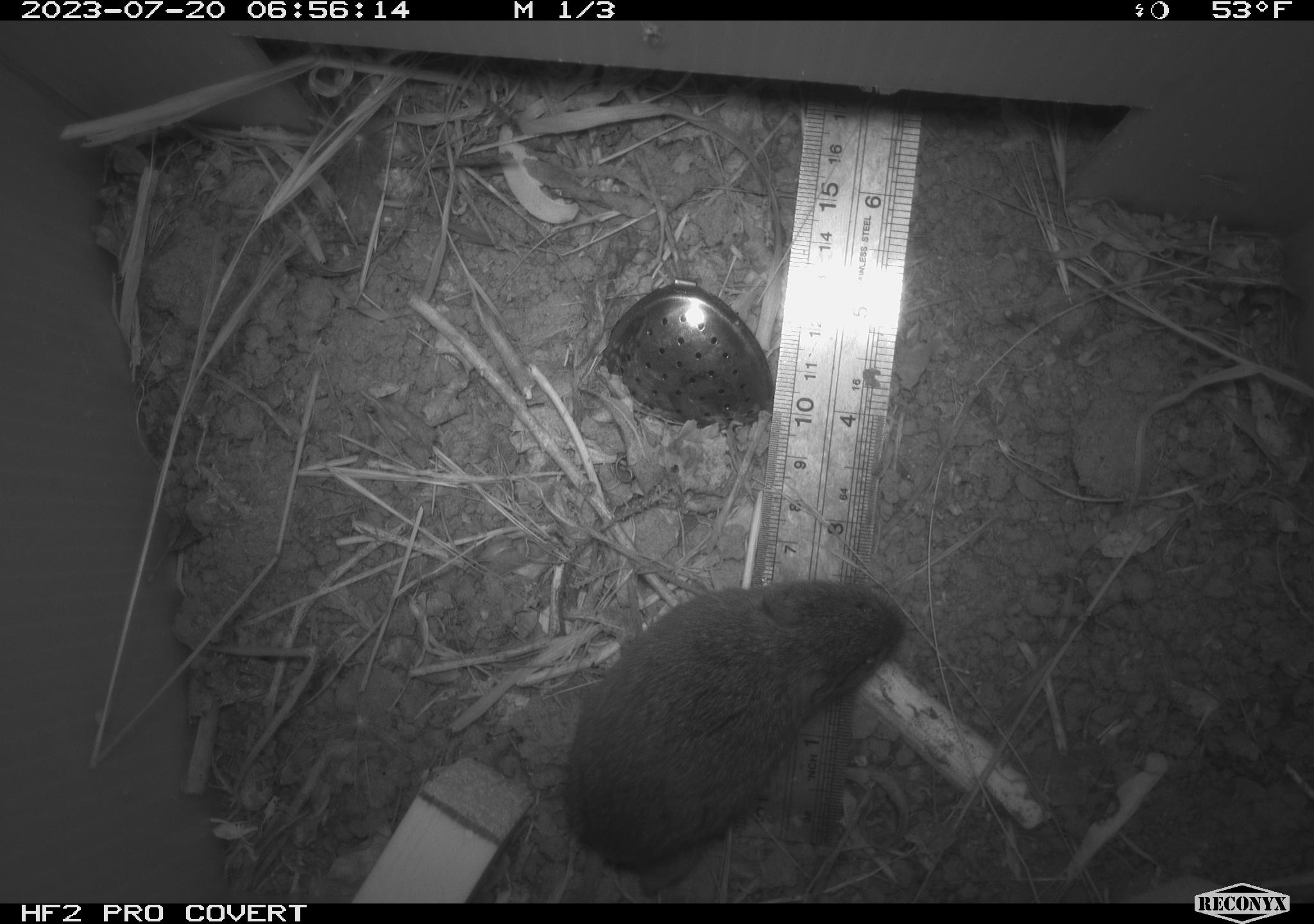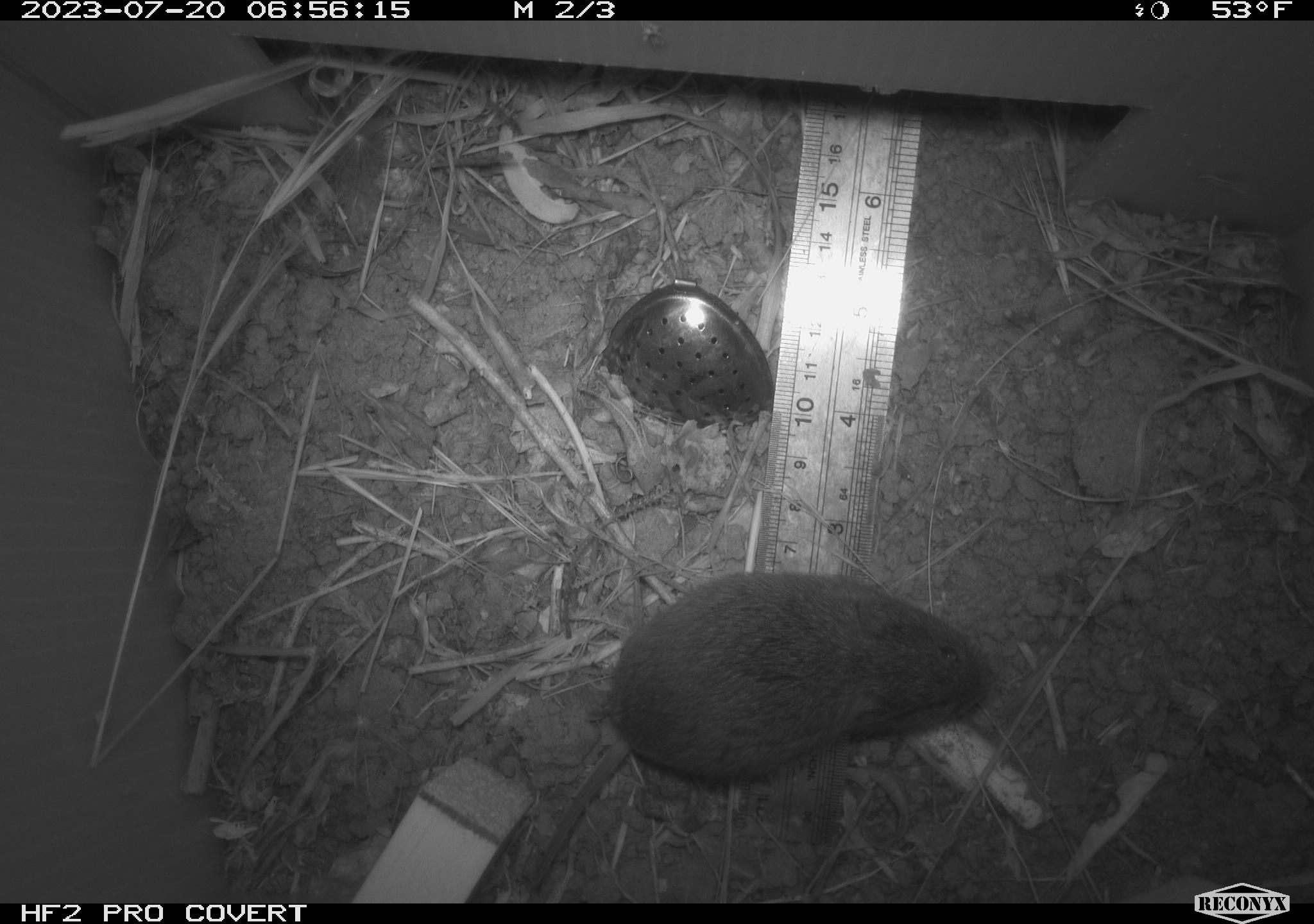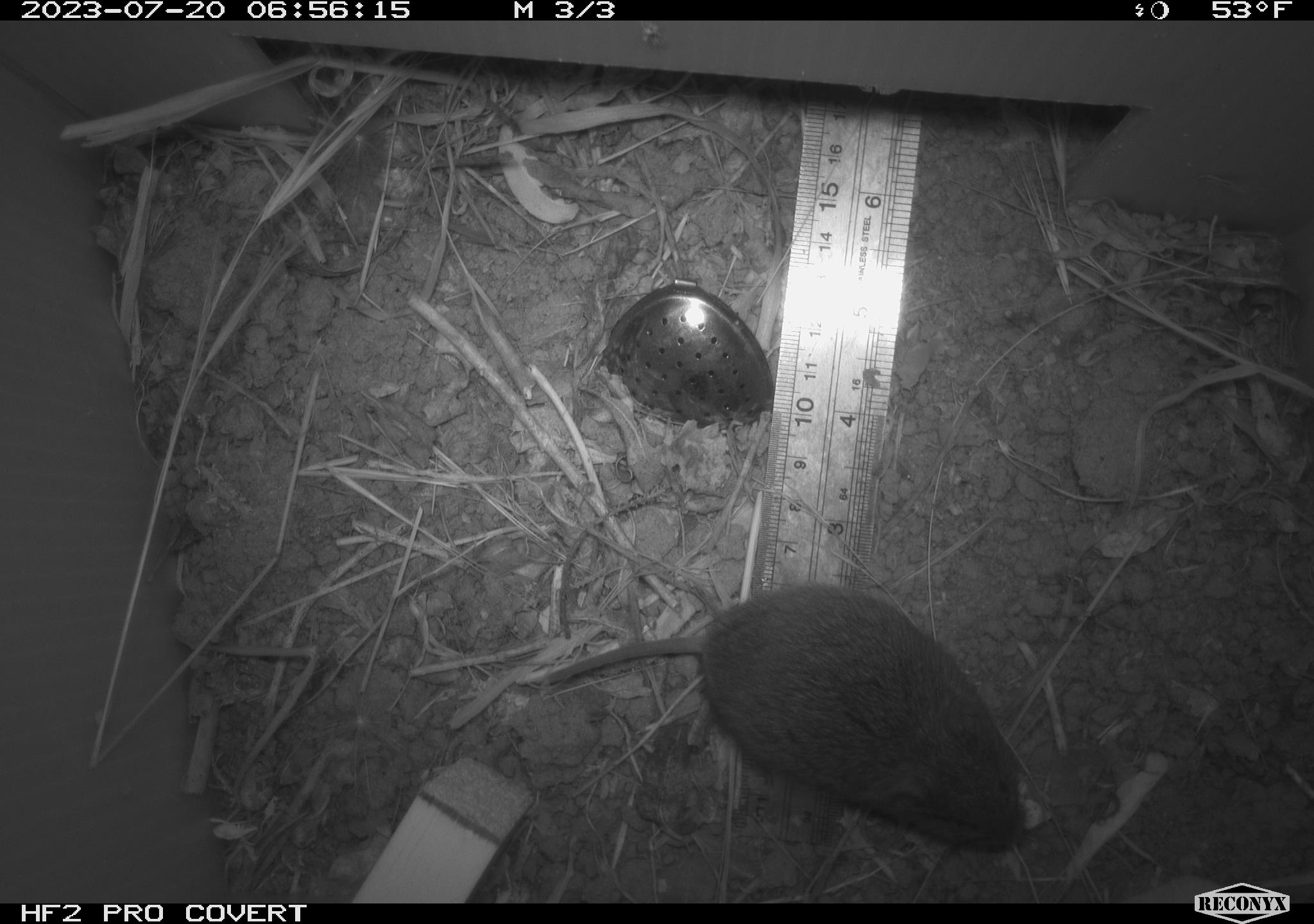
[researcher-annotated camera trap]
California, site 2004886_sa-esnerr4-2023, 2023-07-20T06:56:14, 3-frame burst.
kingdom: Animalia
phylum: Chordata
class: Mammalia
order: Rodentia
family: Cricetidae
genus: Microtus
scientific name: Microtus californicus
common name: california vole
California vole (Microtus californicus).